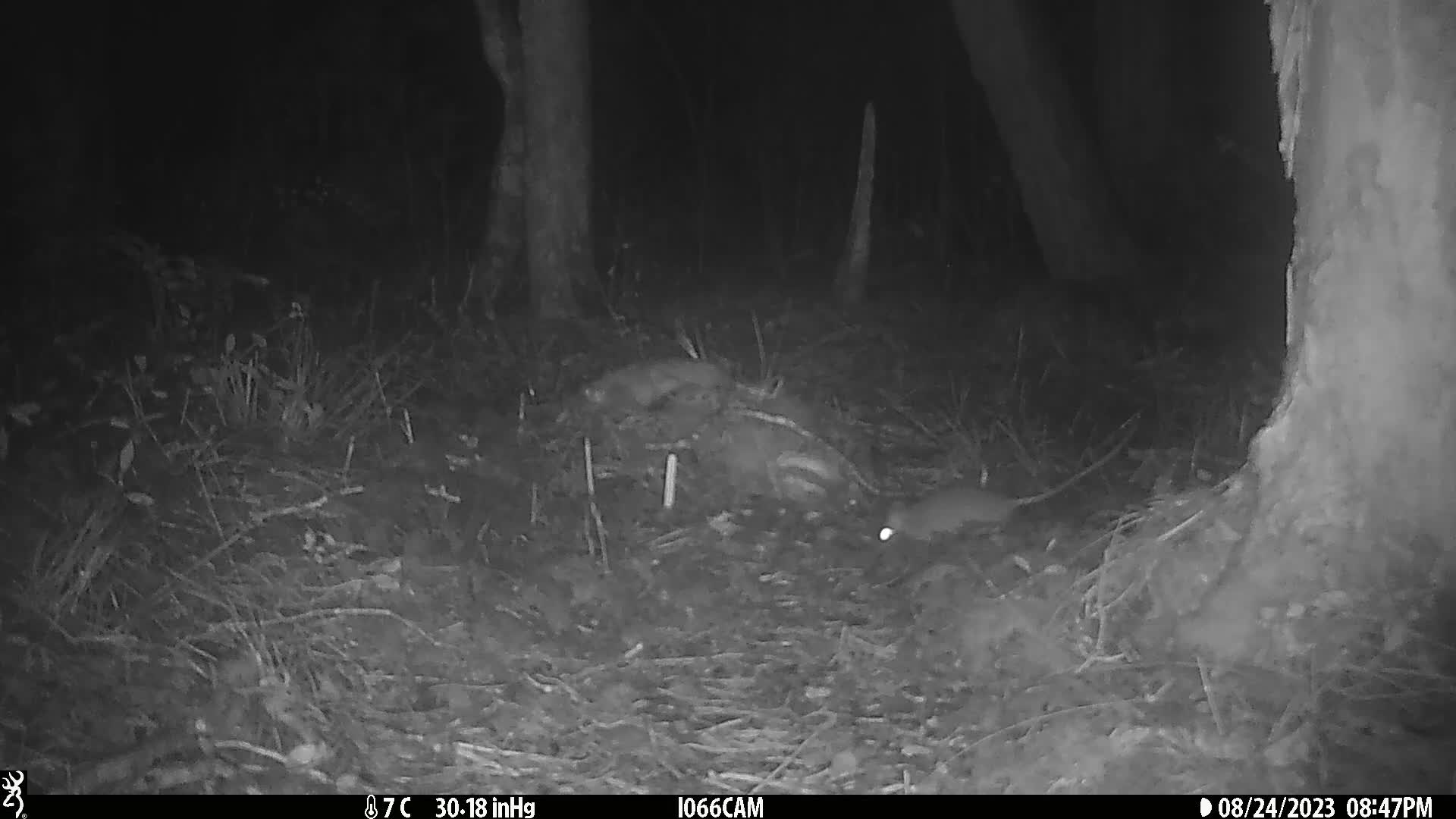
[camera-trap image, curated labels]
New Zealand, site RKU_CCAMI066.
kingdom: Animalia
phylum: Chordata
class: Mammalia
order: Rodentia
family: Muridae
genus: Rattus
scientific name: Rattus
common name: rat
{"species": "rat (Rattus)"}